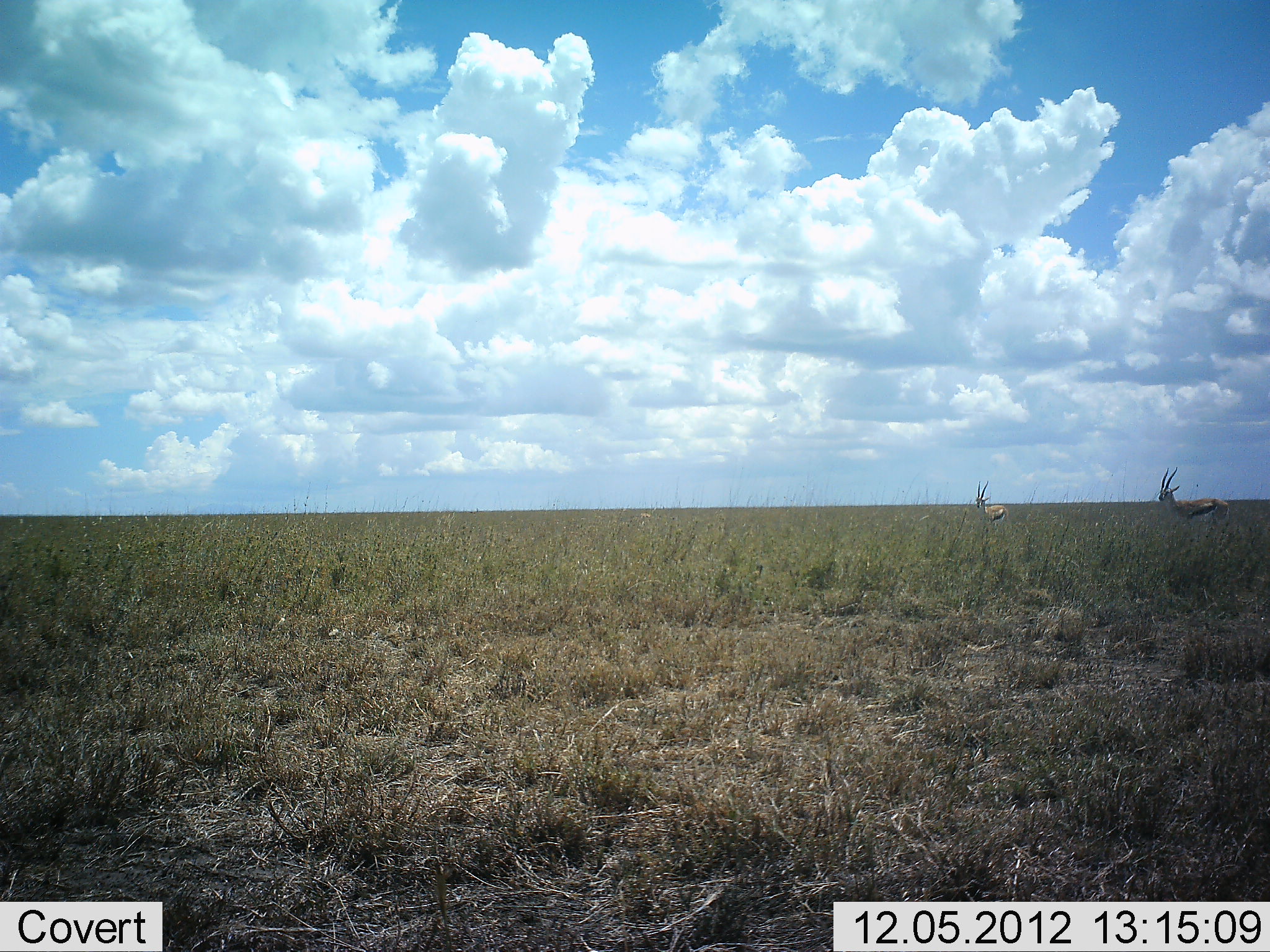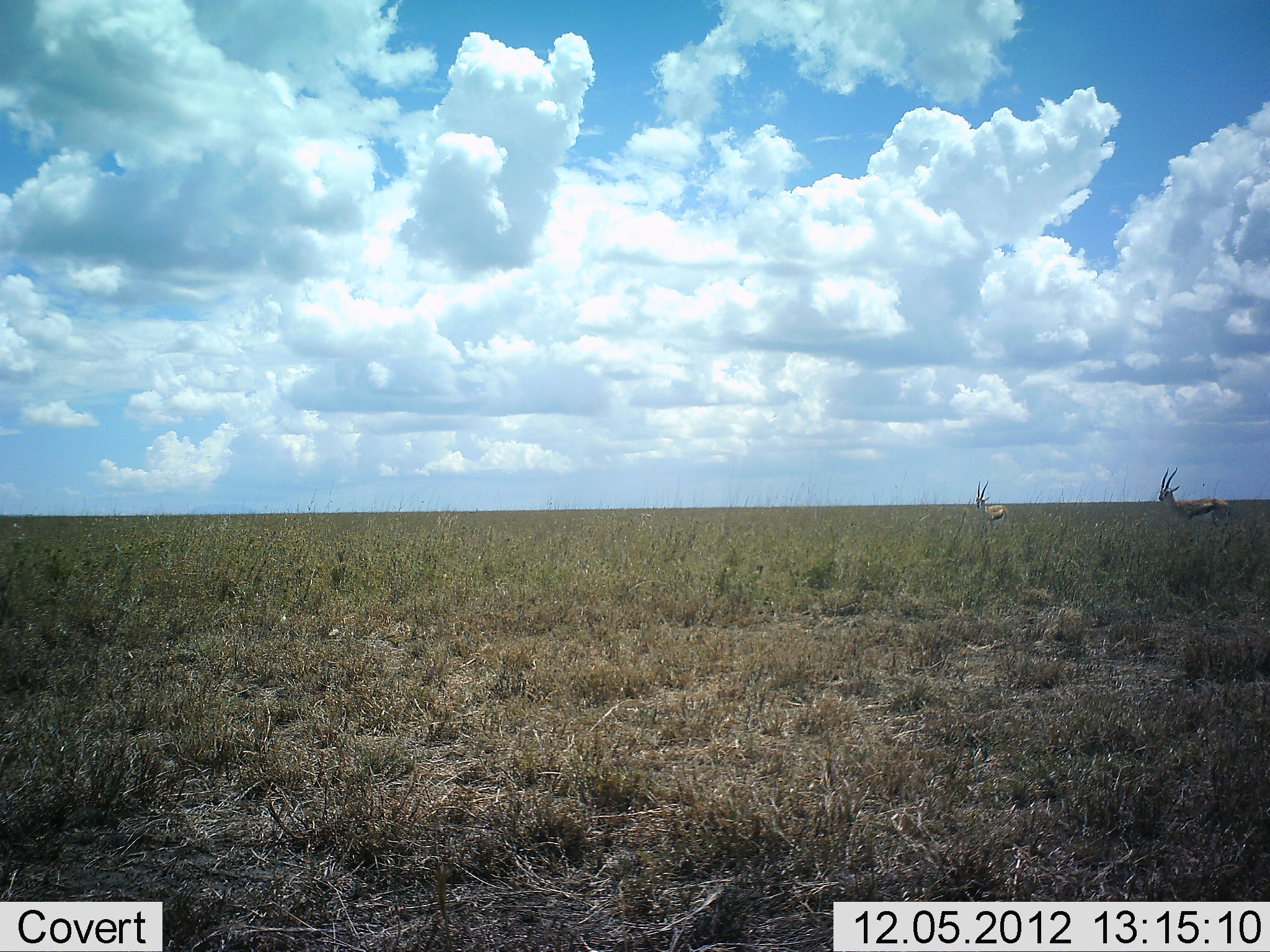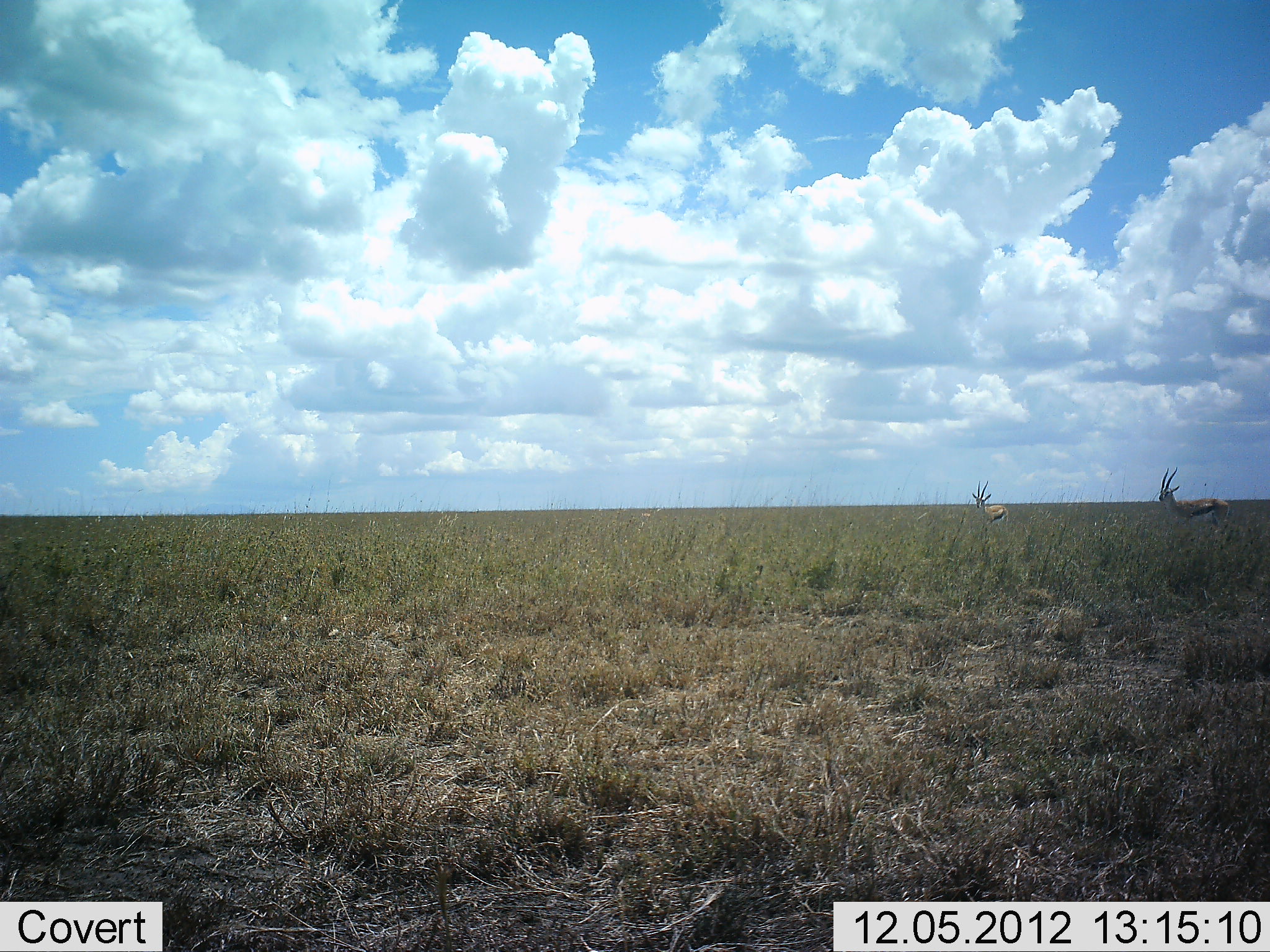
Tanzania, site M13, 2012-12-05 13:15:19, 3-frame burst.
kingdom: Animalia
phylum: Chordata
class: Mammalia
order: Artiodactyla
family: Bovidae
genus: Eudorcas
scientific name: Eudorcas thomsonii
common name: thomson's gazelle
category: gazellethomsons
Gazellethomsons (thomson's gazelle) (Eudorcas thomsonii), count 2. Behavior (volunteer vote fractions): standing 100%, resting 0%, moving 0%, interacting 0%. Young present (vote fraction): 0%. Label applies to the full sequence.